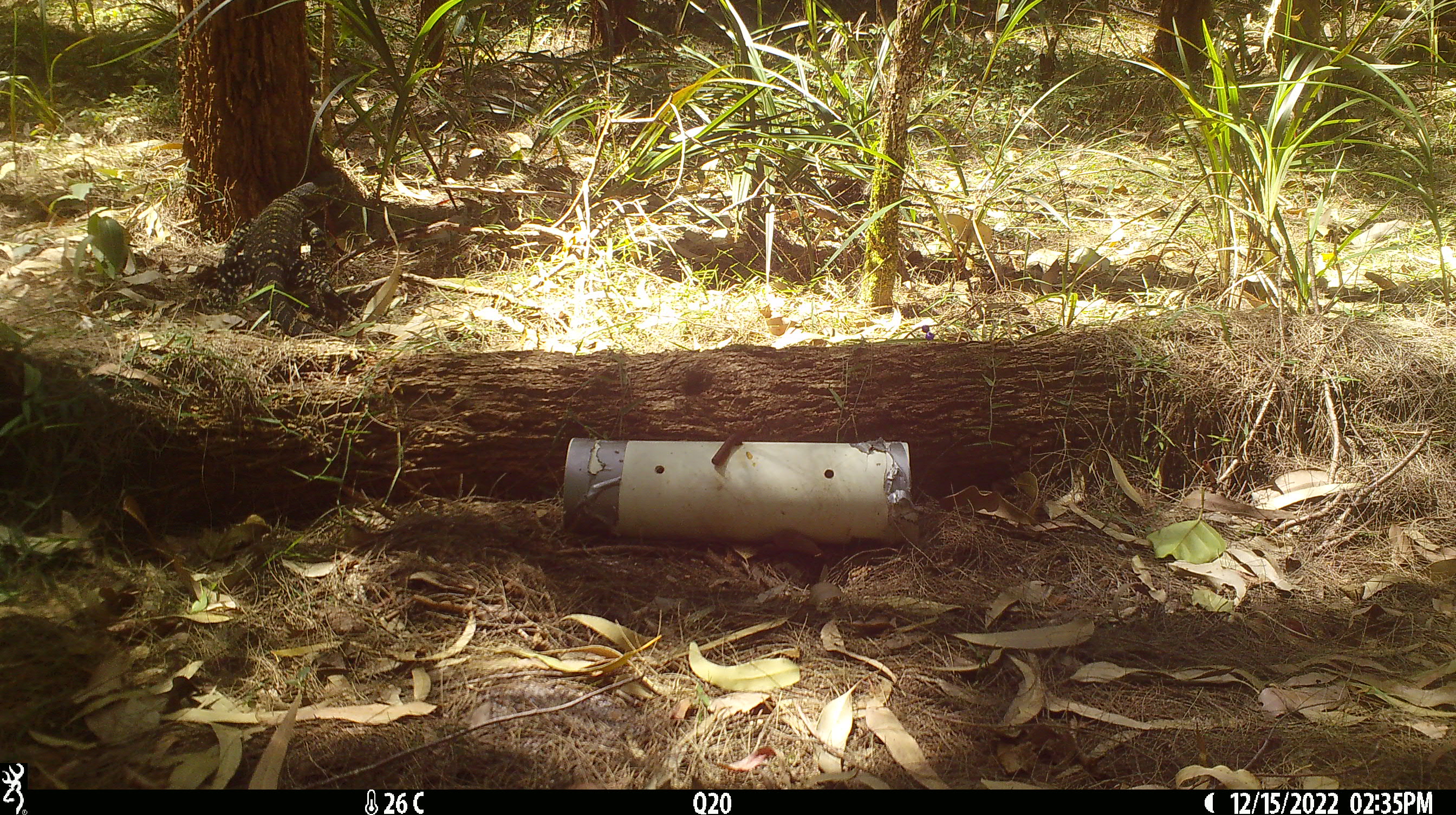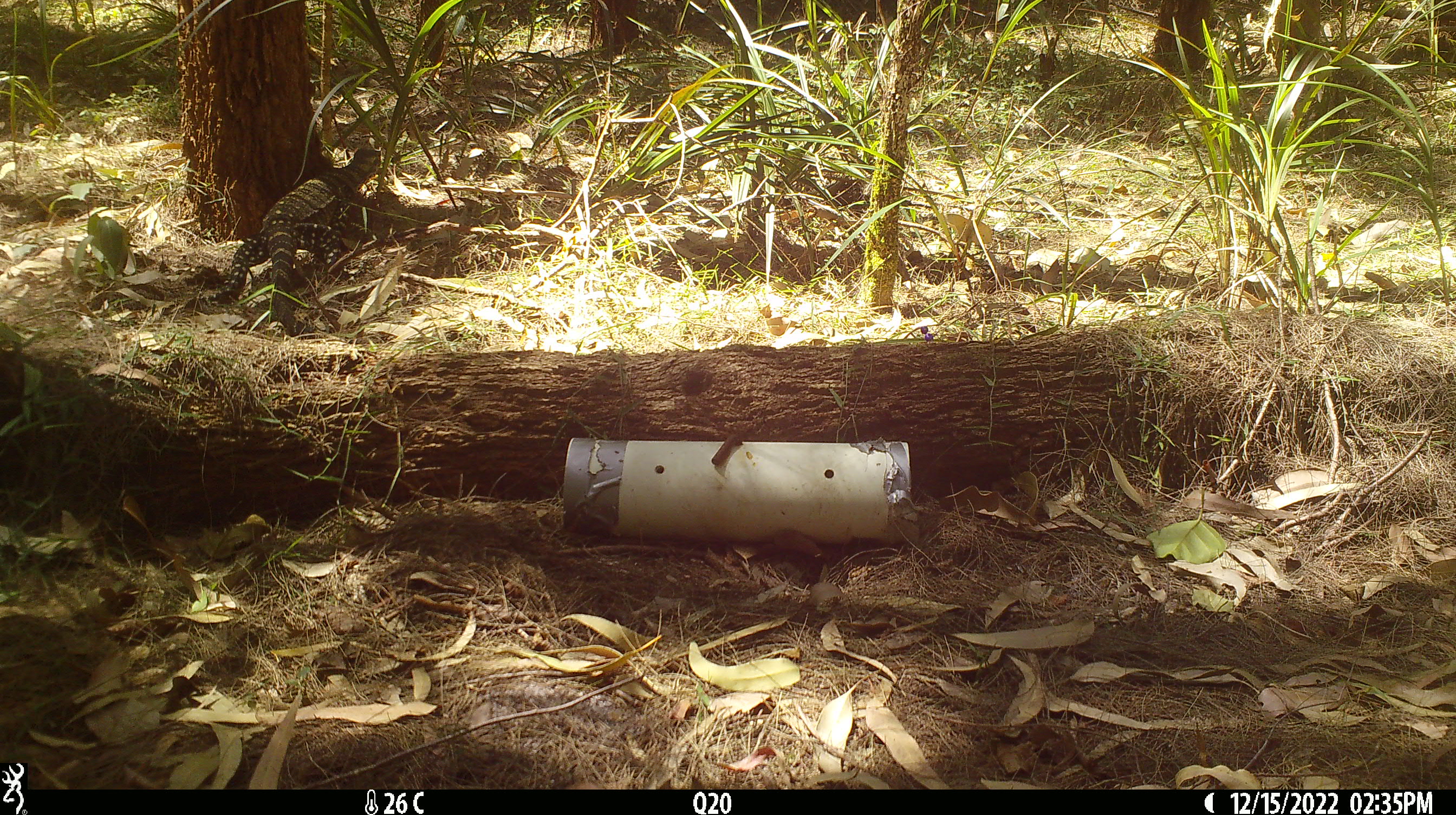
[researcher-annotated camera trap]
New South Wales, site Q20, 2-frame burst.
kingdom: Animalia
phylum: Chordata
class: Reptilia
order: Squamata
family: Varanidae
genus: Varanus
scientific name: Varanus varius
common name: lace monitor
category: goanna